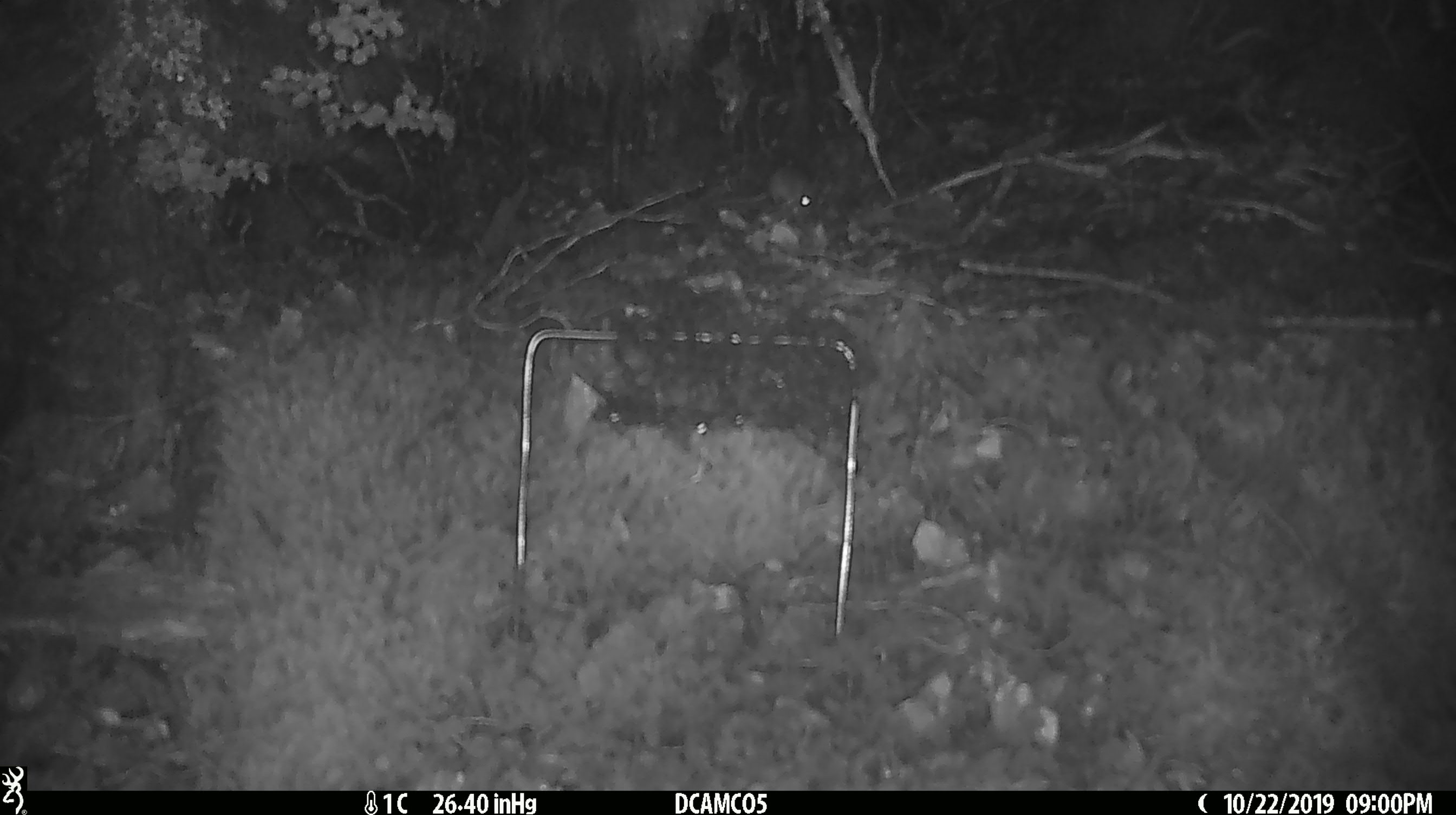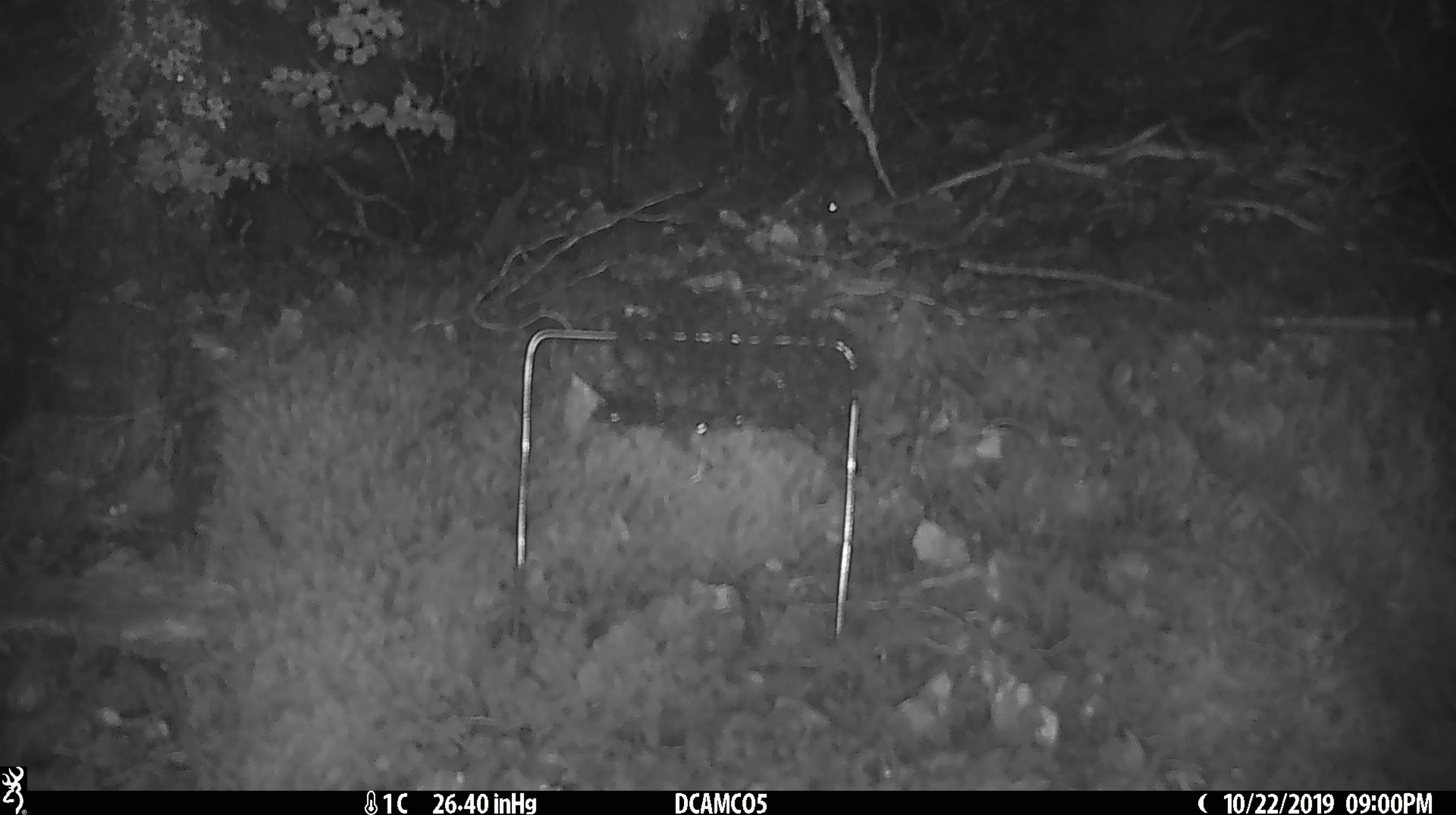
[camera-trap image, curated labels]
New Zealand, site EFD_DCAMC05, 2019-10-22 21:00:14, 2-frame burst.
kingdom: Animalia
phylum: Chordata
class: Mammalia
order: Rodentia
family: Muridae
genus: Mus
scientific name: Mus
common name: mouse